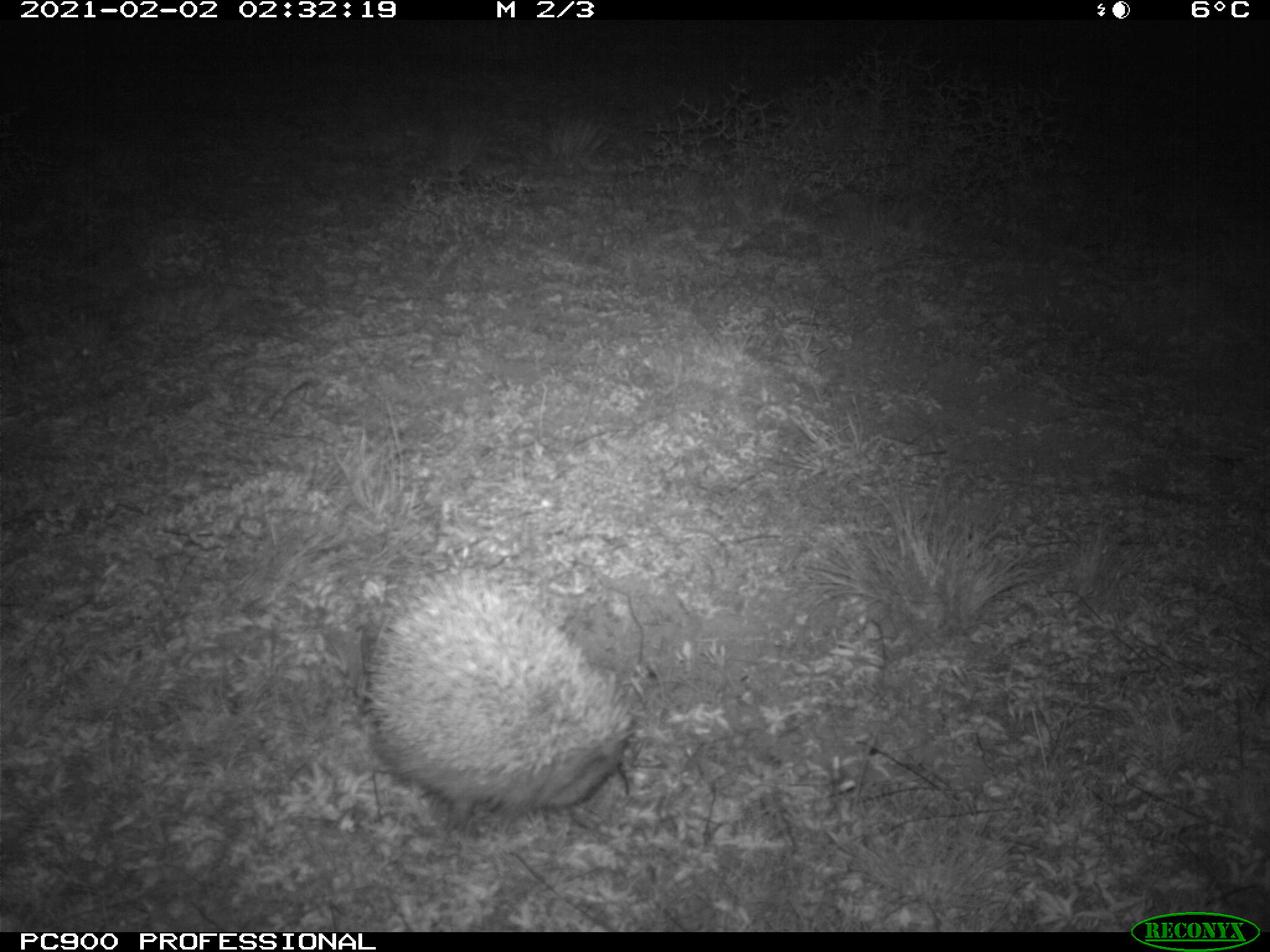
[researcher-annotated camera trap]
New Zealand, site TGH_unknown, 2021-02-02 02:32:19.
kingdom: Animalia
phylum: Chordata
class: Mammalia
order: Eulipotyphla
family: Erinaceidae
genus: Erinaceus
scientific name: Erinaceus europaeus europaeus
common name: european hedgehog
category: hedgehog